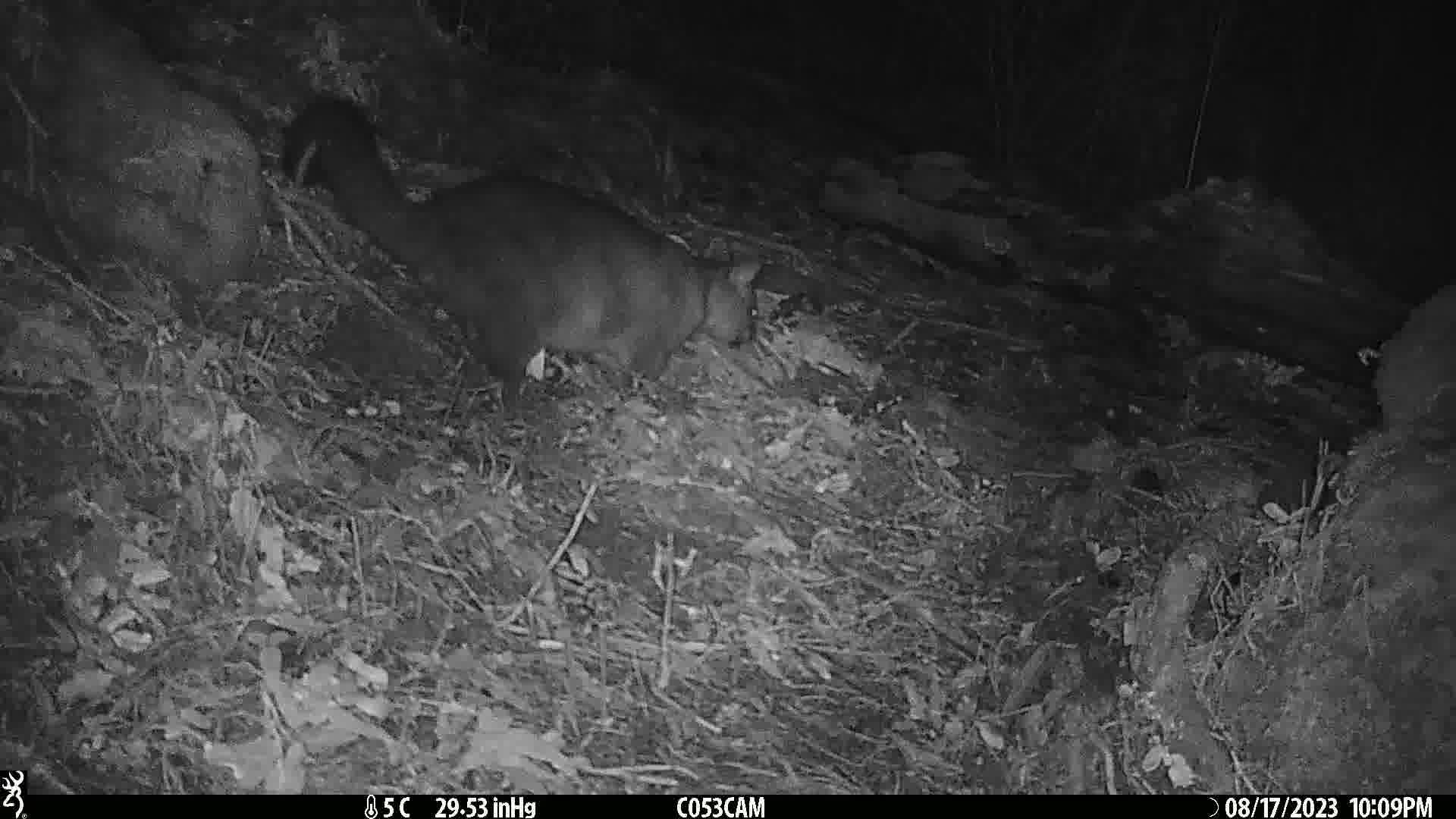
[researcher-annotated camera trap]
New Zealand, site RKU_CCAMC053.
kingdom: Animalia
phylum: Chordata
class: Mammalia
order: Diprotodontia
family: Phalangeridae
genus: Trichosurus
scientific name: Trichosurus vulpecula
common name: common brushtail possum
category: possum